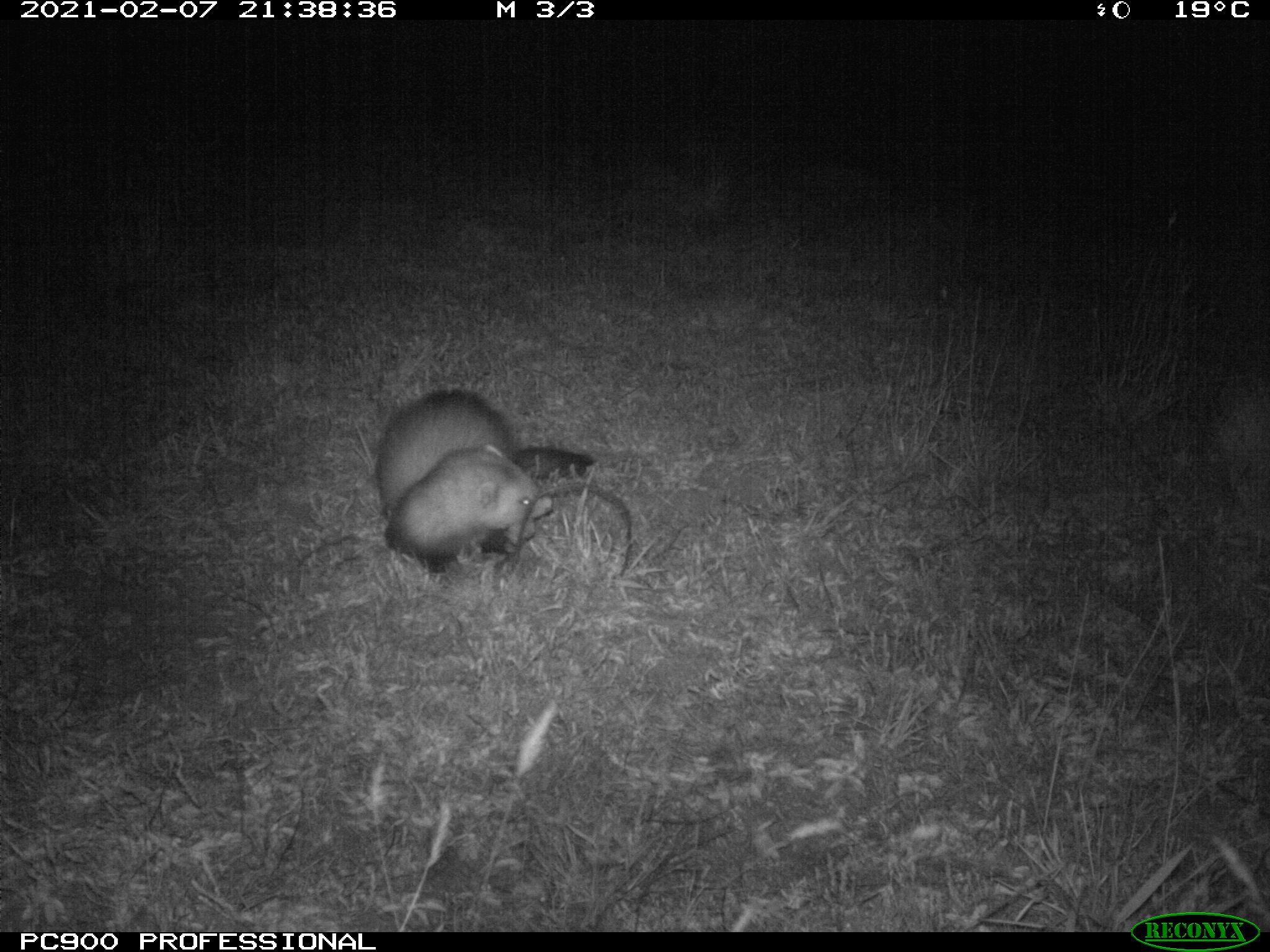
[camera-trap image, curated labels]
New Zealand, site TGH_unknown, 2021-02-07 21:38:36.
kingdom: Animalia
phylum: Chordata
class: Mammalia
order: Carnivora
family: Mustelidae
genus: Mustela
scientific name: Mustela furo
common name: ferret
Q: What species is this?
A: Ferret (Mustela furo).